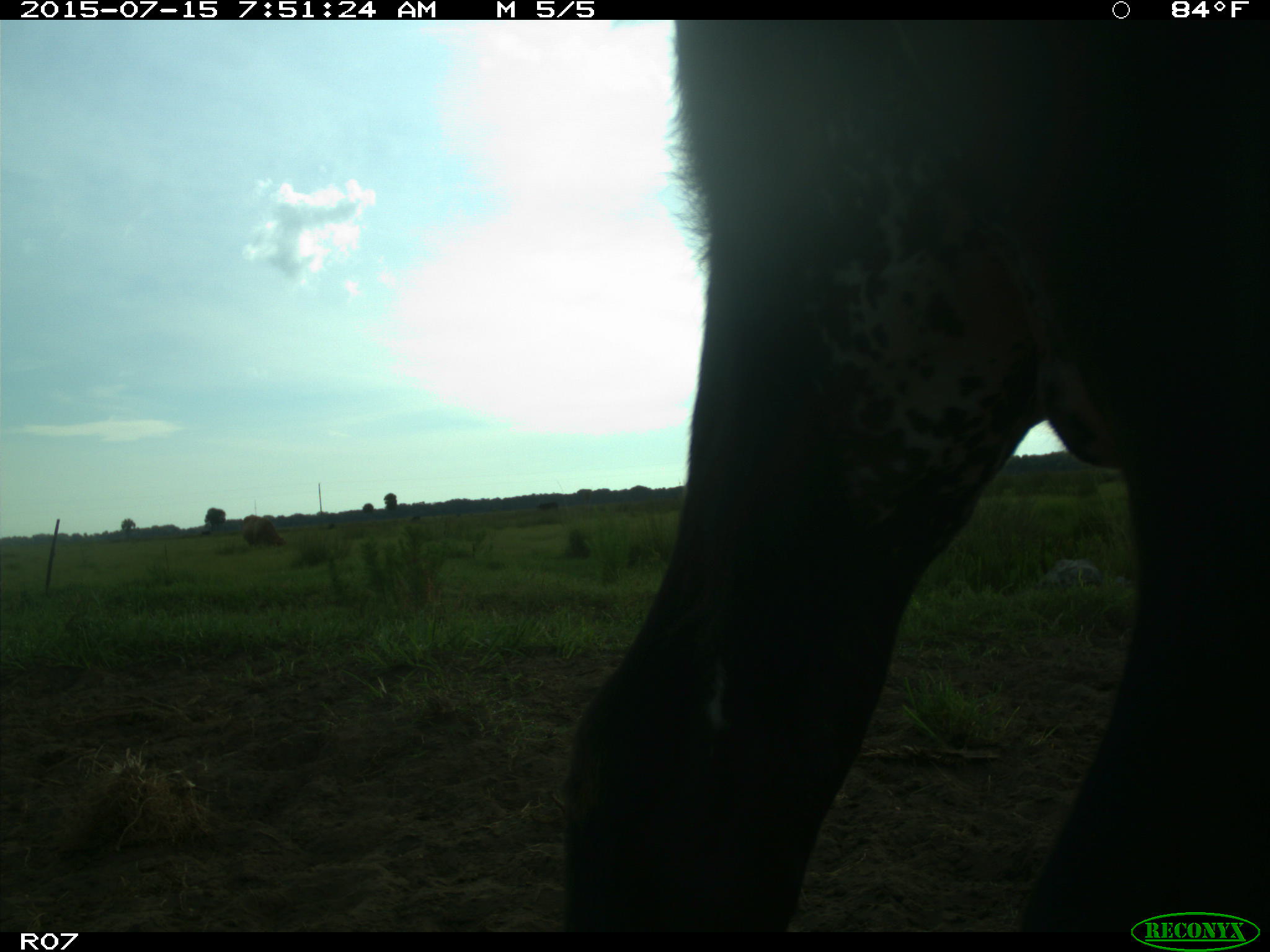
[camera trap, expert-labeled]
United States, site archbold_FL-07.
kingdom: Animalia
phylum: Chordata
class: Mammalia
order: Artiodactyla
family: Bovidae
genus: Bos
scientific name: Bos taurus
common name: domestic cow